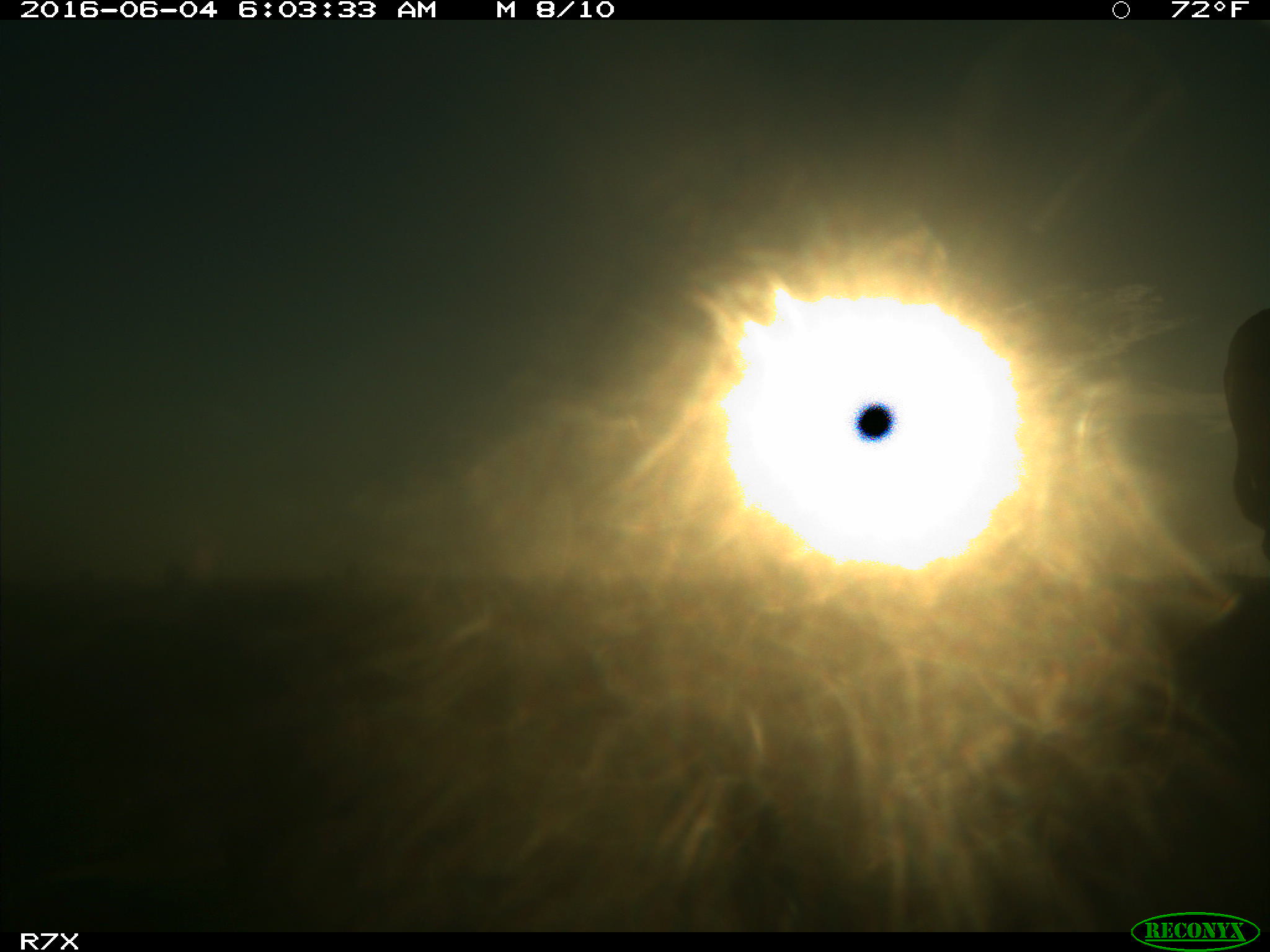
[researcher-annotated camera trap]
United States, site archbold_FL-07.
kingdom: Animalia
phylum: Chordata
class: Mammalia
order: Artiodactyla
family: Bovidae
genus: Bos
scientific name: Bos taurus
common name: domestic cow